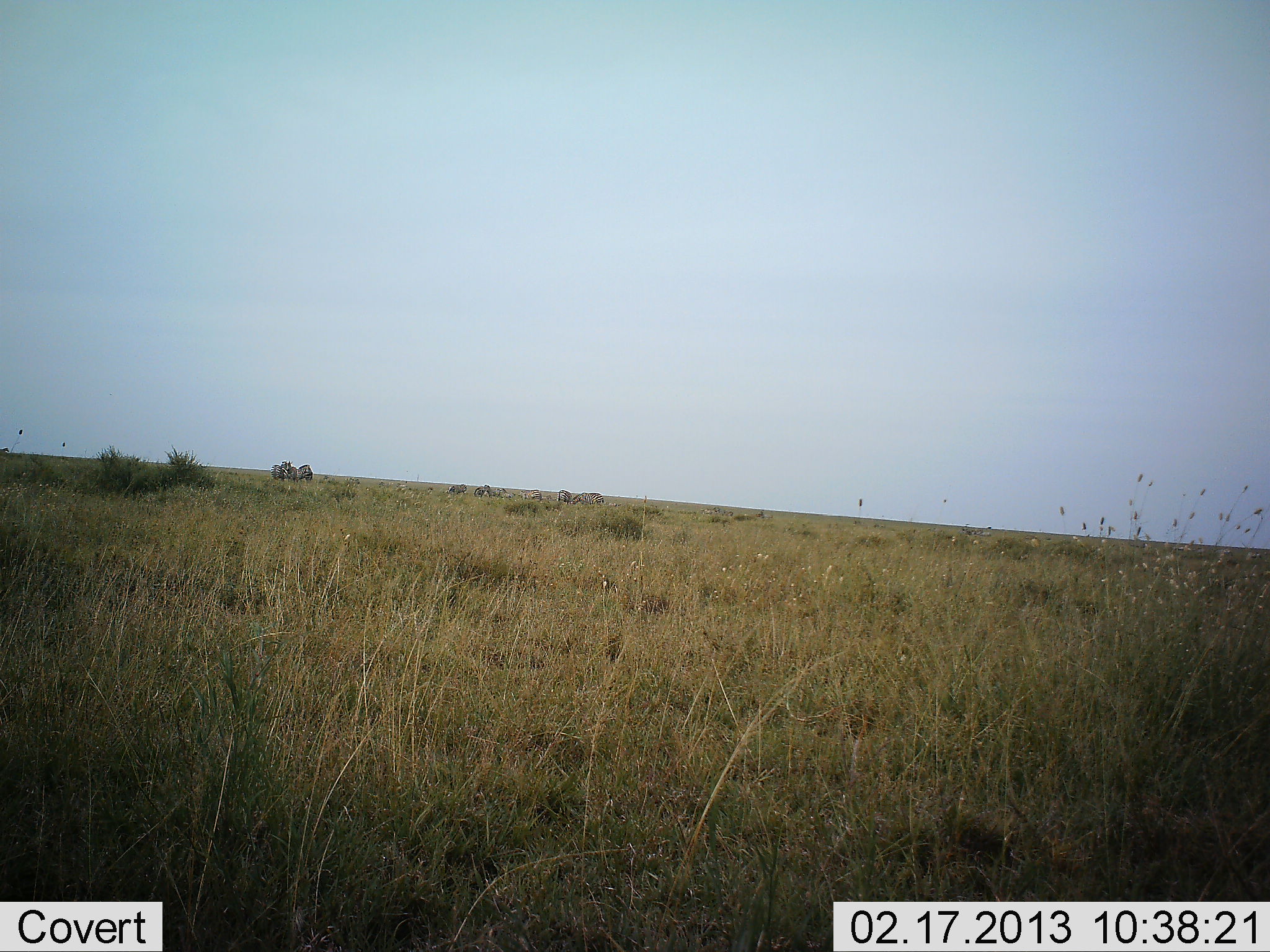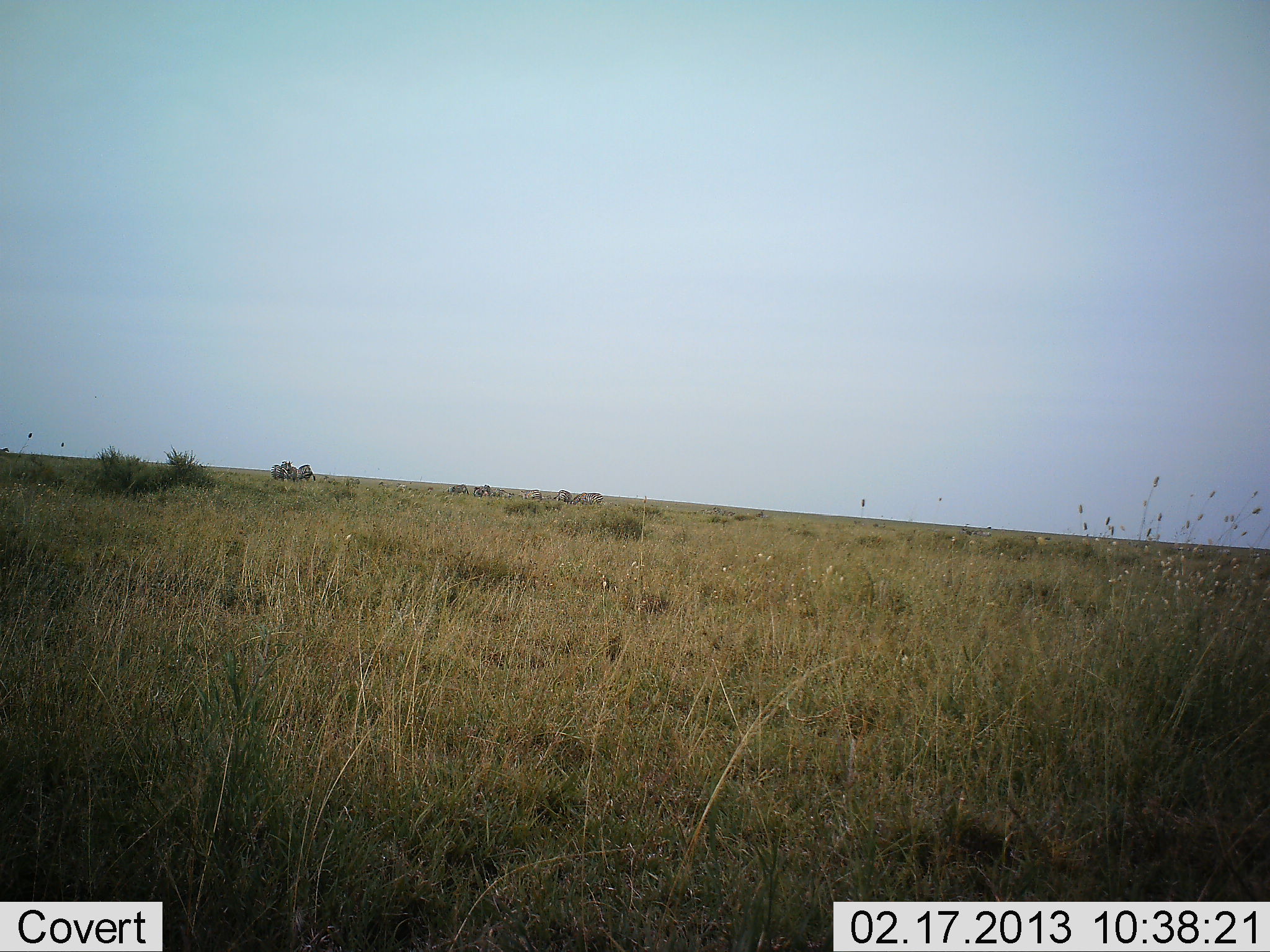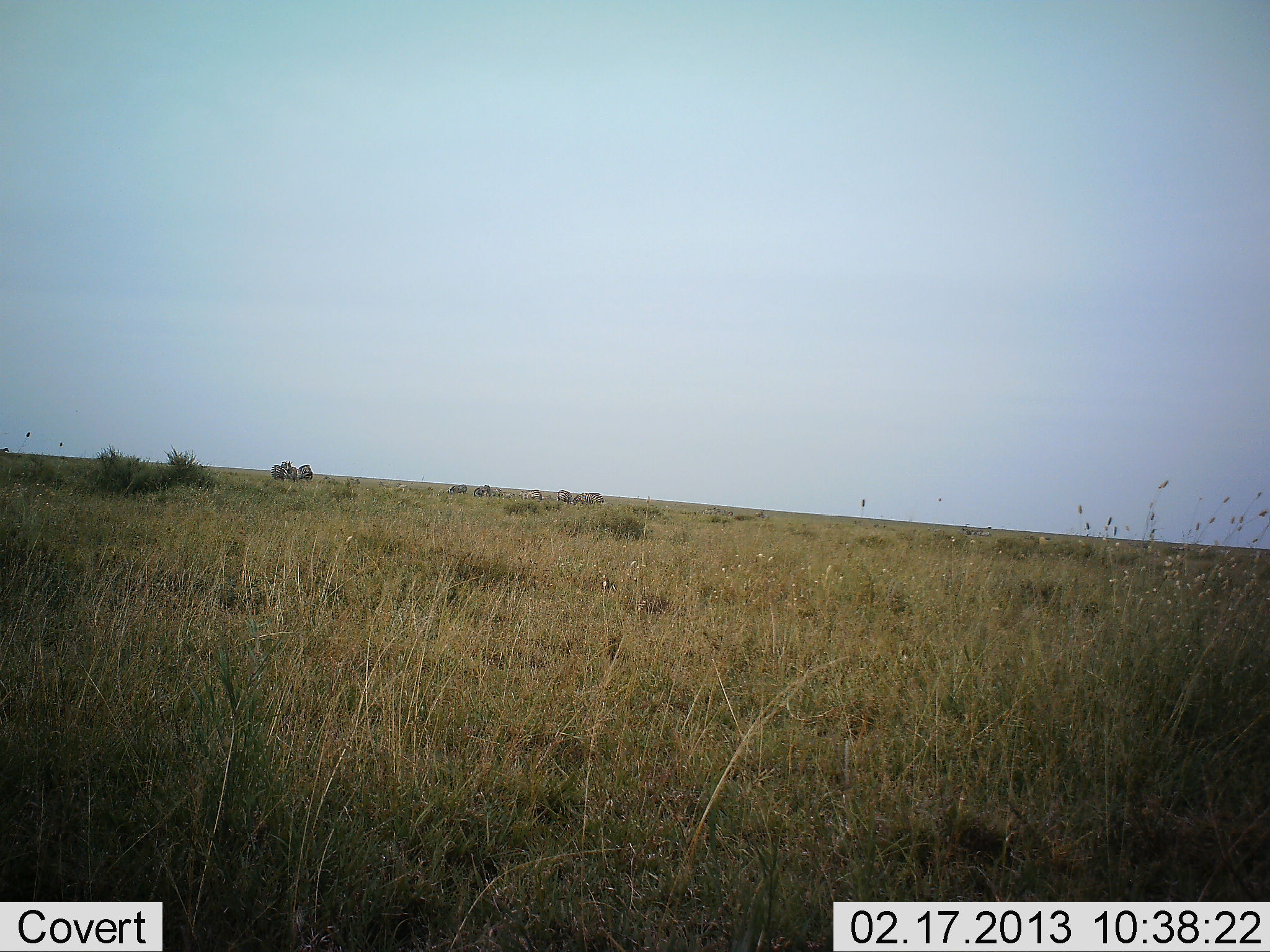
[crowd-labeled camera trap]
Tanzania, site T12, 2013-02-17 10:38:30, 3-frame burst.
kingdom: Animalia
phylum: Chordata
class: Mammalia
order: Perissodactyla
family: Equidae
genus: Equus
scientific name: Equus quagga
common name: plains zebra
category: zebra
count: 11-50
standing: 78%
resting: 0%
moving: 22%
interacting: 0%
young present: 0%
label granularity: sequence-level